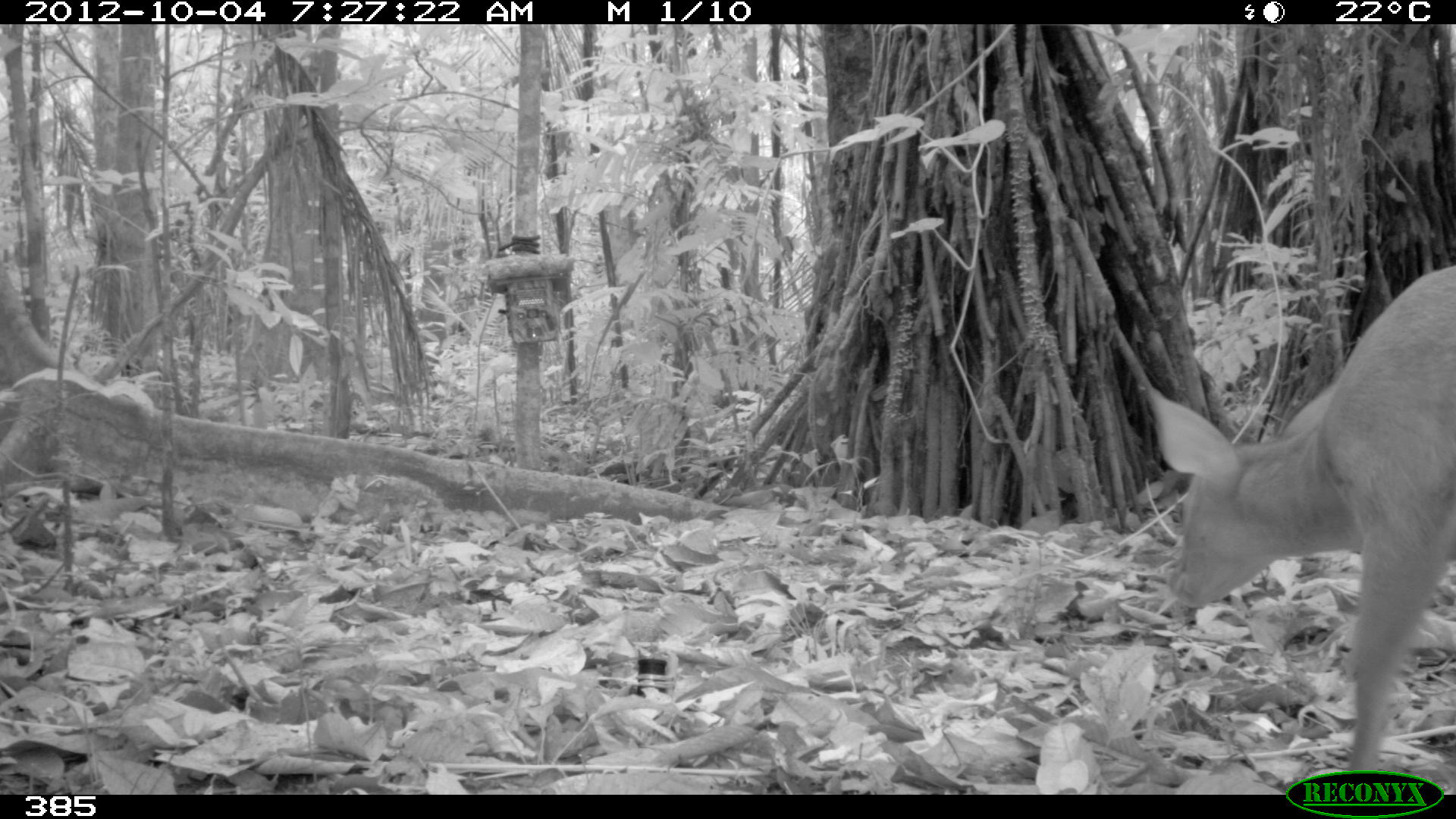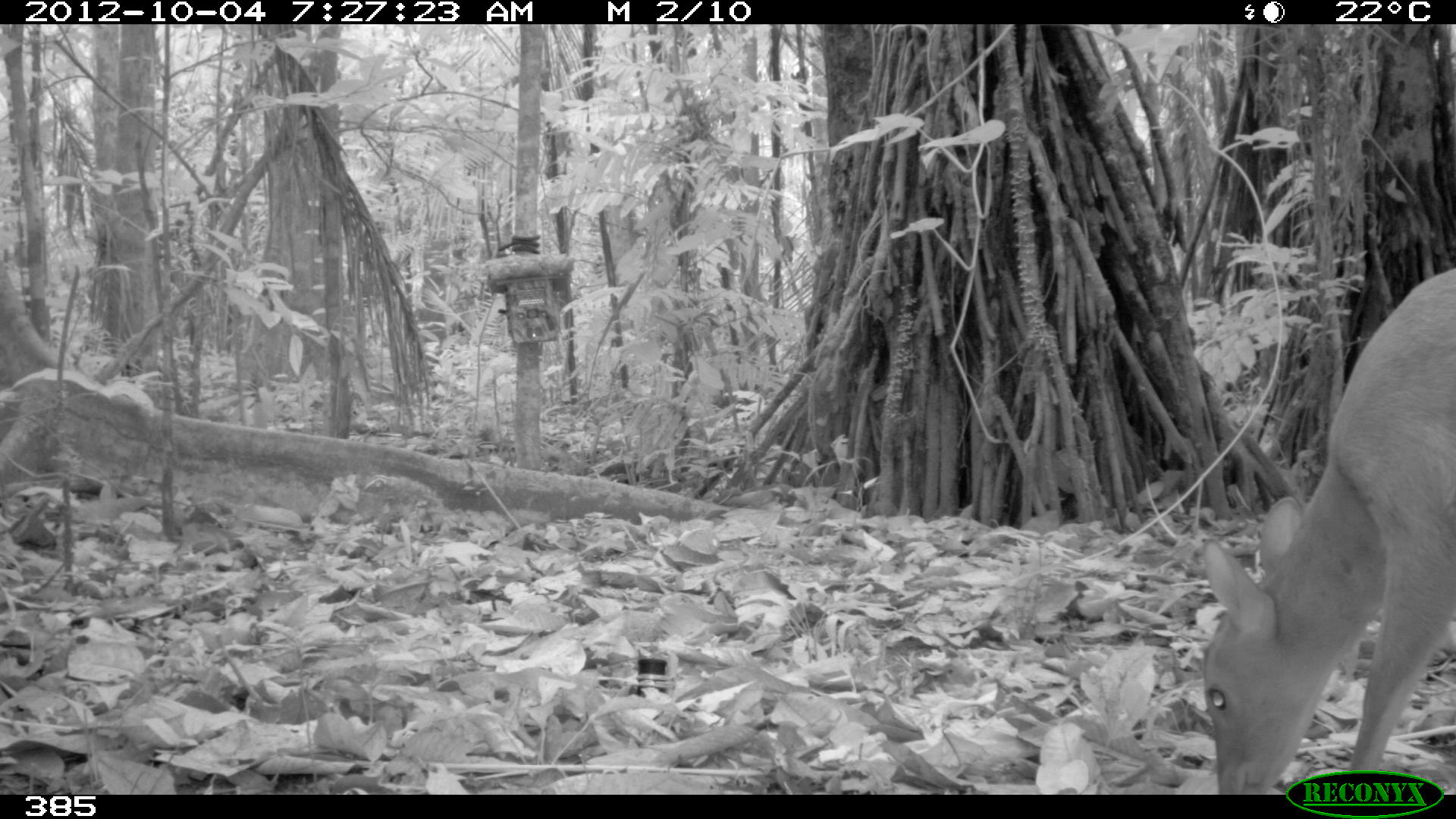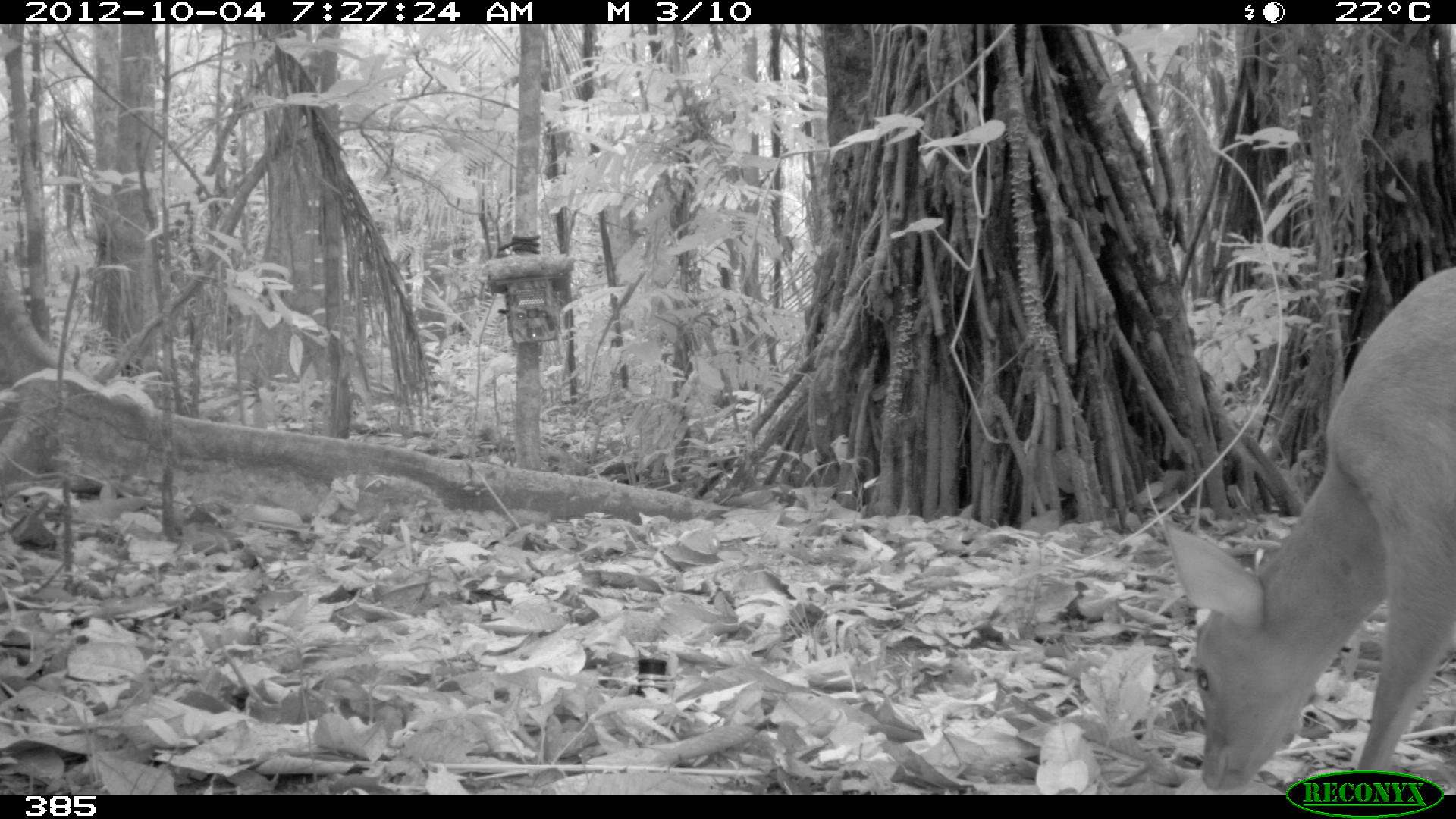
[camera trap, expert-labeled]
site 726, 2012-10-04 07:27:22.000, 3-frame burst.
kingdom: Animalia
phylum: Chordata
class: Mammalia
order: Artiodactyla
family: Cervidae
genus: Mazama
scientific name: Mazama americana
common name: red brocket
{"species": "Mazama americana (red brocket)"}